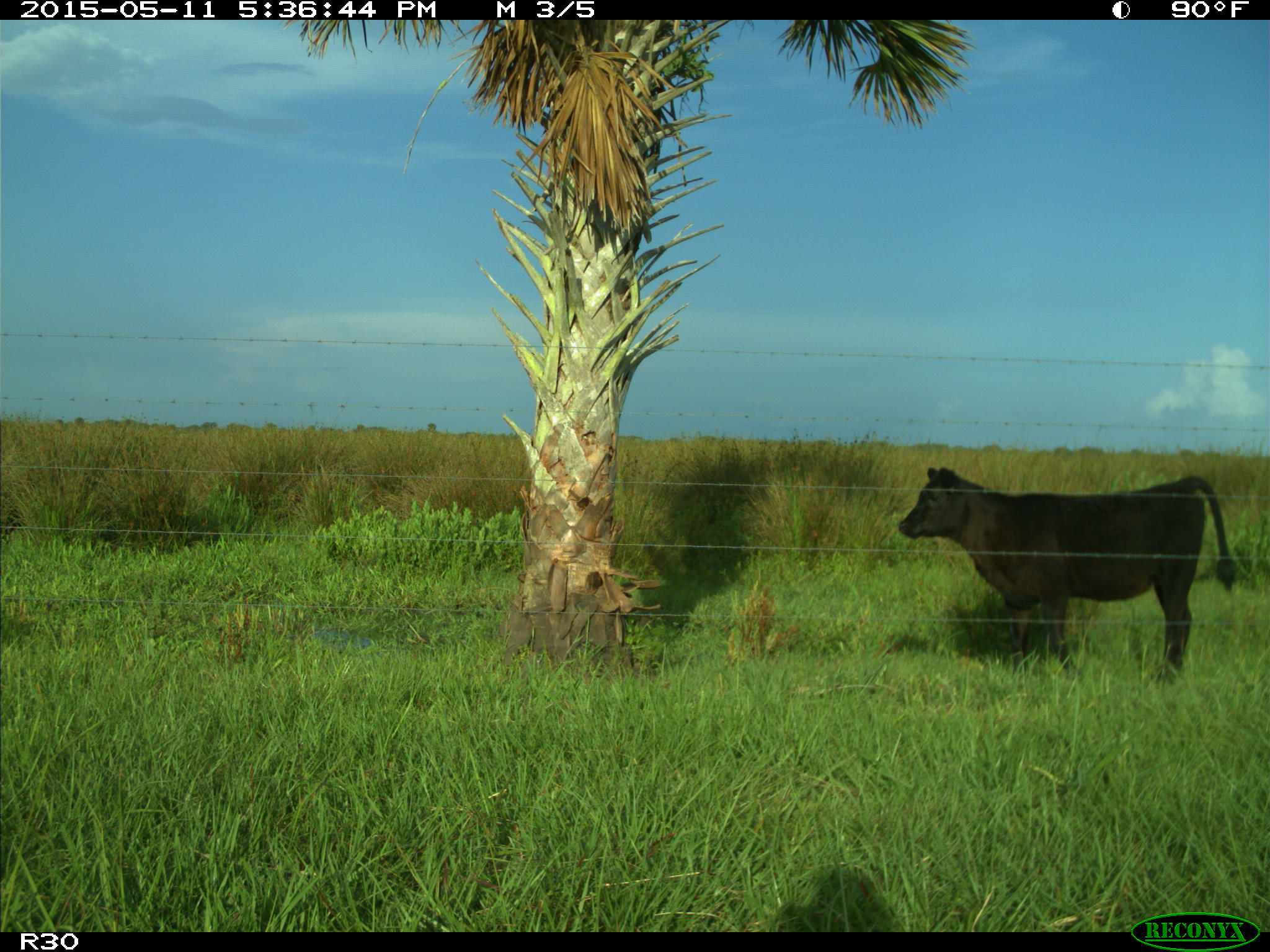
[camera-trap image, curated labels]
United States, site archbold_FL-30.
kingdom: Animalia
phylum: Chordata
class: Mammalia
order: Artiodactyla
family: Bovidae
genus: Bos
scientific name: Bos taurus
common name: domestic cow